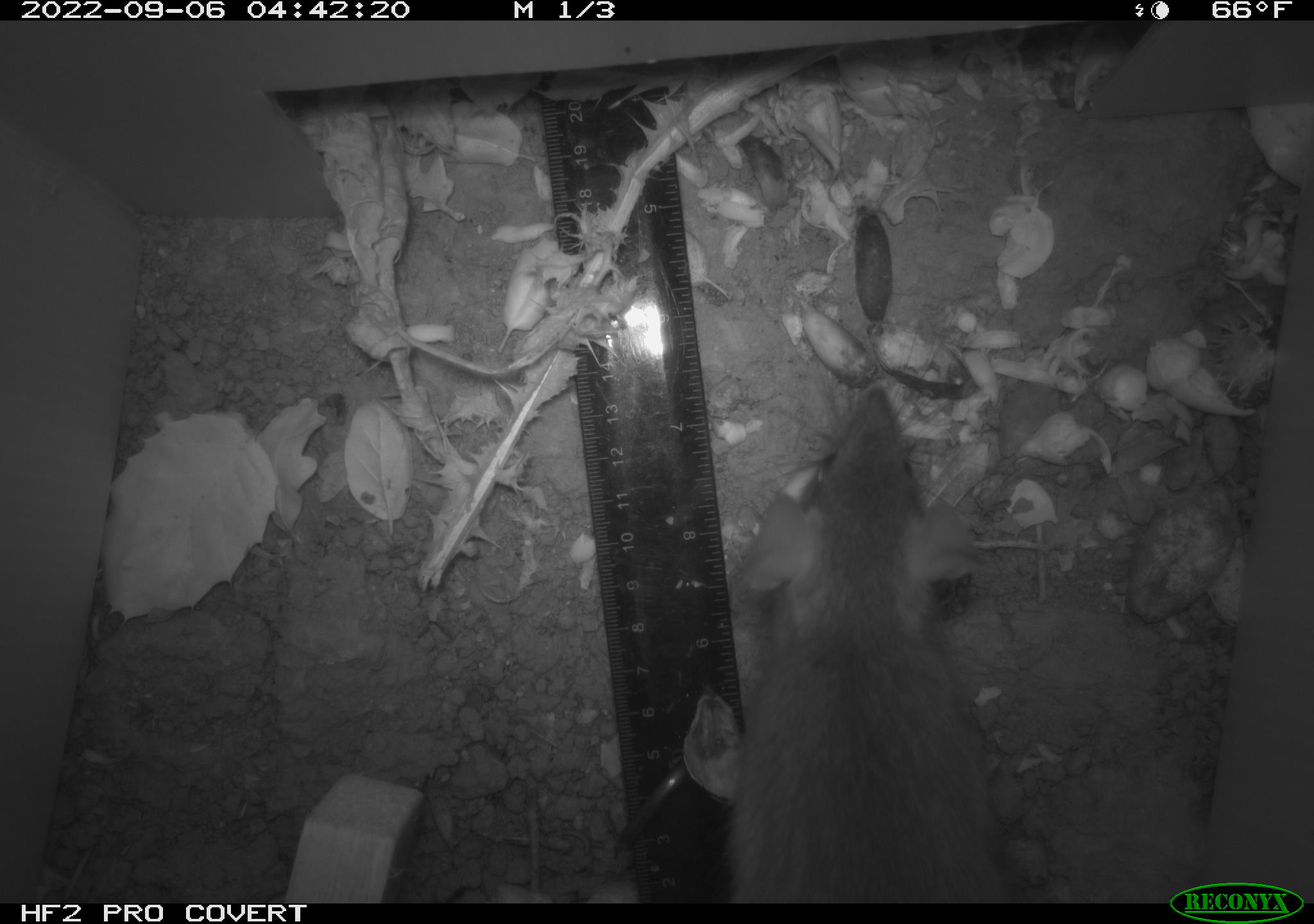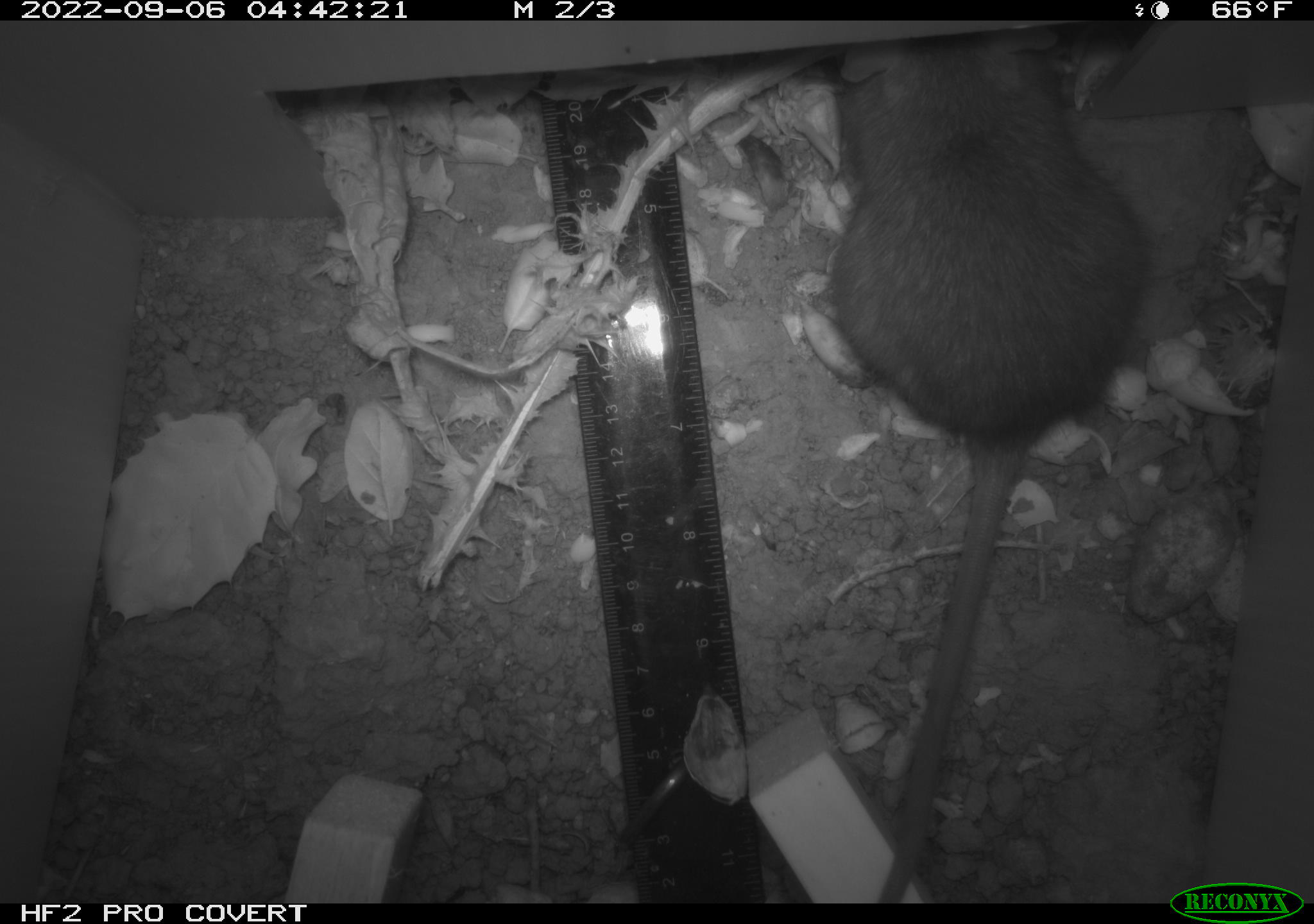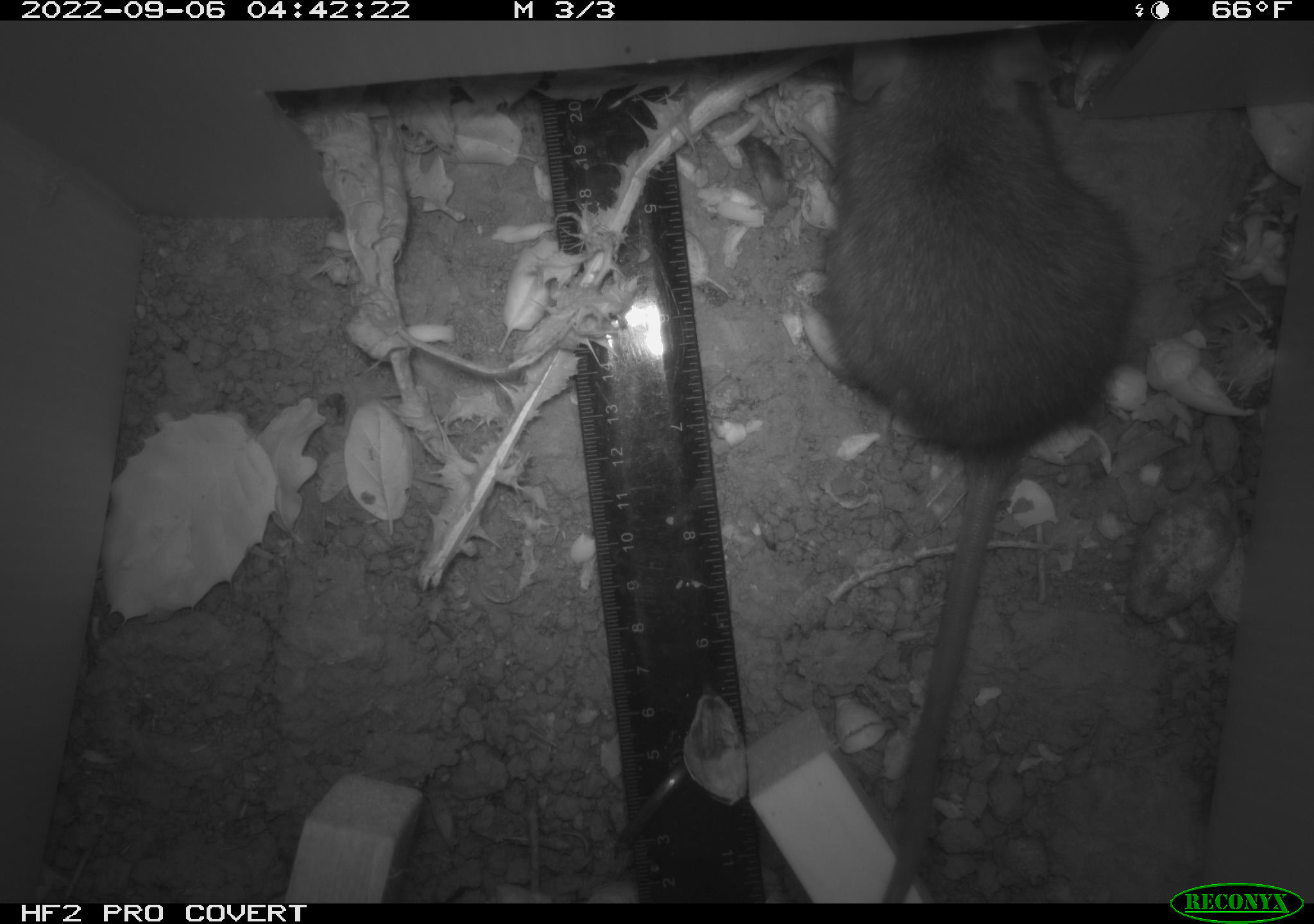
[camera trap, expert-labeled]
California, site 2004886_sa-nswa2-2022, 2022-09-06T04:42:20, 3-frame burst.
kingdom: Animalia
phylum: Chordata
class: Mammalia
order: Rodentia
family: Muridae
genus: Rattus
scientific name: Rattus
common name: rat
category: rattus species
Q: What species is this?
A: Rattus species (rat) (Rattus).